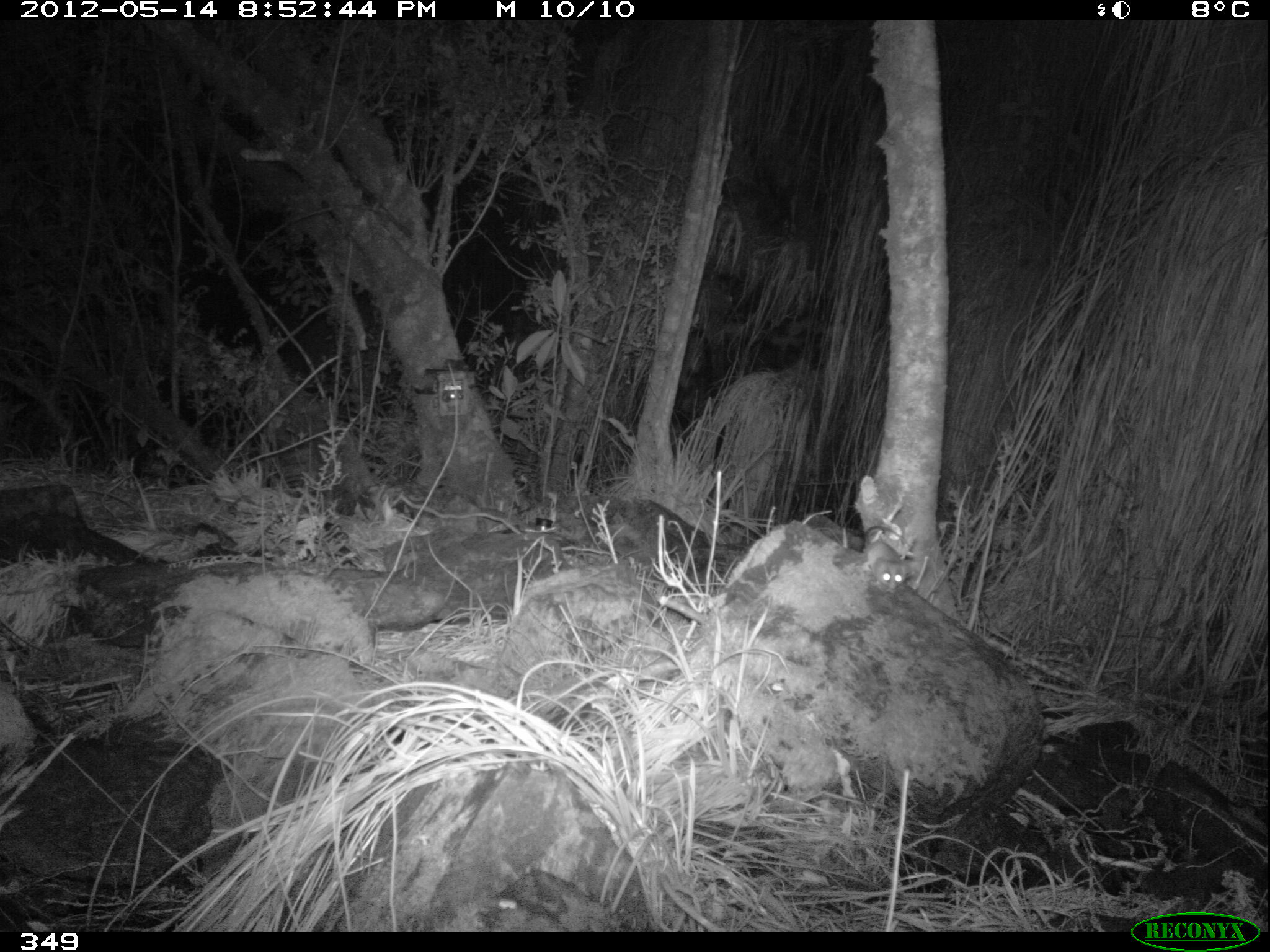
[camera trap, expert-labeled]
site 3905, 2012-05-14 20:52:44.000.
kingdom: Animalia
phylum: Chordata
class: Mammalia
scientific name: Marsupialia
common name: marsupials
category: unknown marsupial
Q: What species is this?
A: Unknown marsupial (marsupials) (Marsupialia).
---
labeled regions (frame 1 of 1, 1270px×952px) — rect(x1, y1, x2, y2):
unknown marsupial: rect(862, 525, 910, 589)